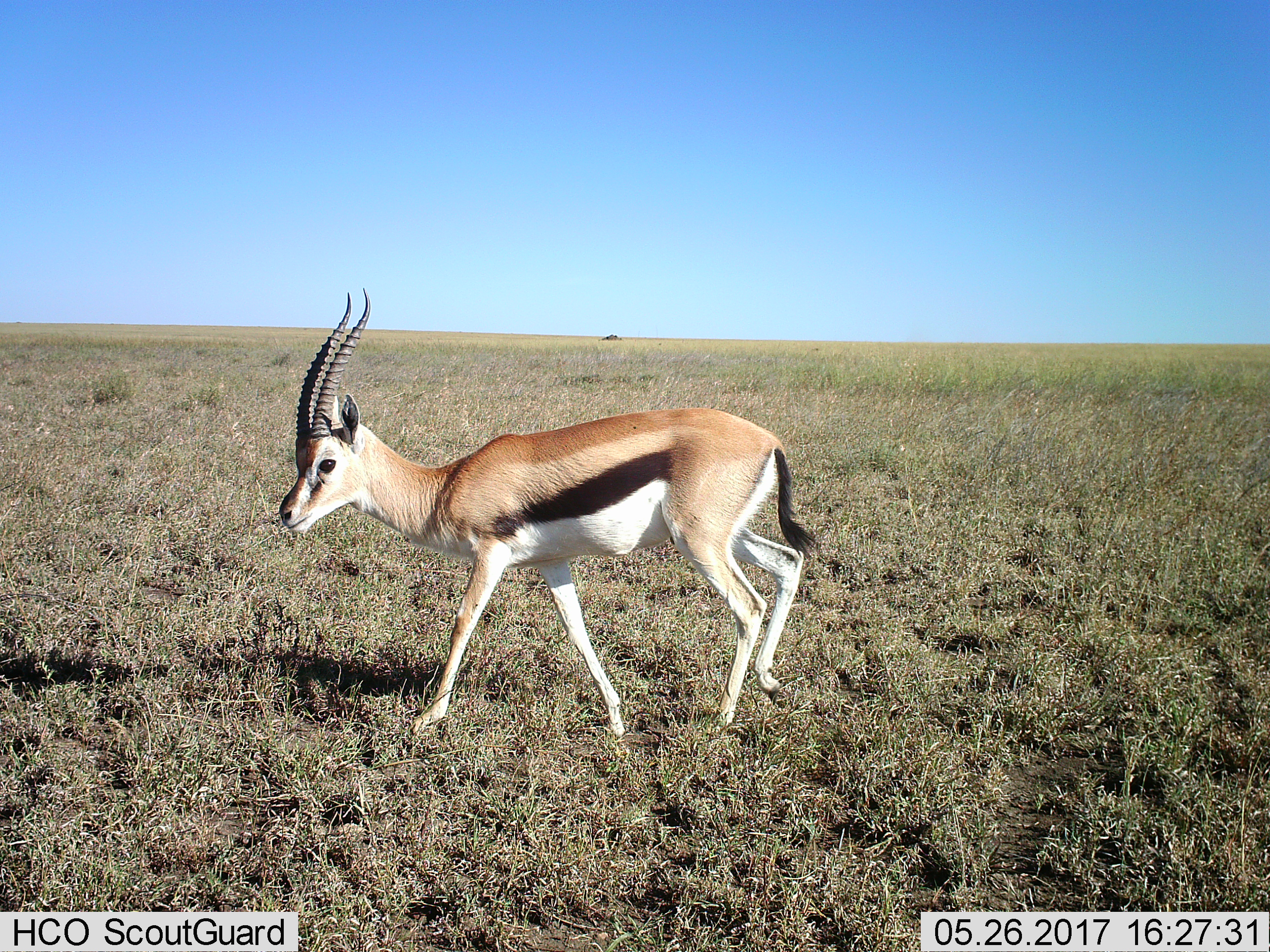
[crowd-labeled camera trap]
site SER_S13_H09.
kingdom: Animalia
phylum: Chordata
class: Mammalia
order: Artiodactyla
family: Bovidae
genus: Eudorcas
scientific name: Eudorcas thomsonii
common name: thomson's gazelle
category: gazellethomsons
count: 1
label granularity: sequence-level